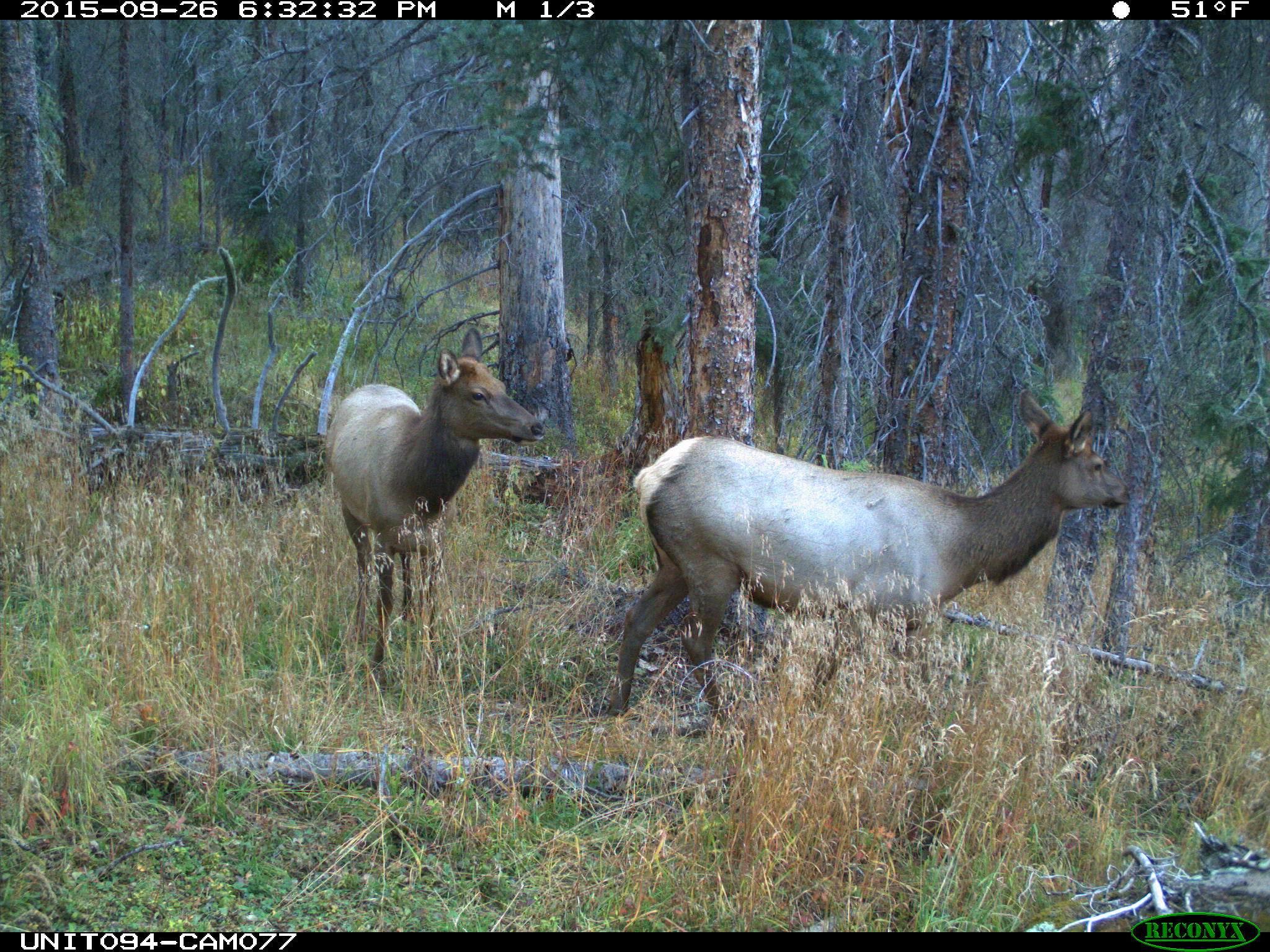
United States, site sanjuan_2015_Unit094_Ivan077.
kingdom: Animalia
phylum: Chordata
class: Mammalia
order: Artiodactyla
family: Cervidae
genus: Cervus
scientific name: Cervus elaphus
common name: red deer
Cervus elaphus (red deer).